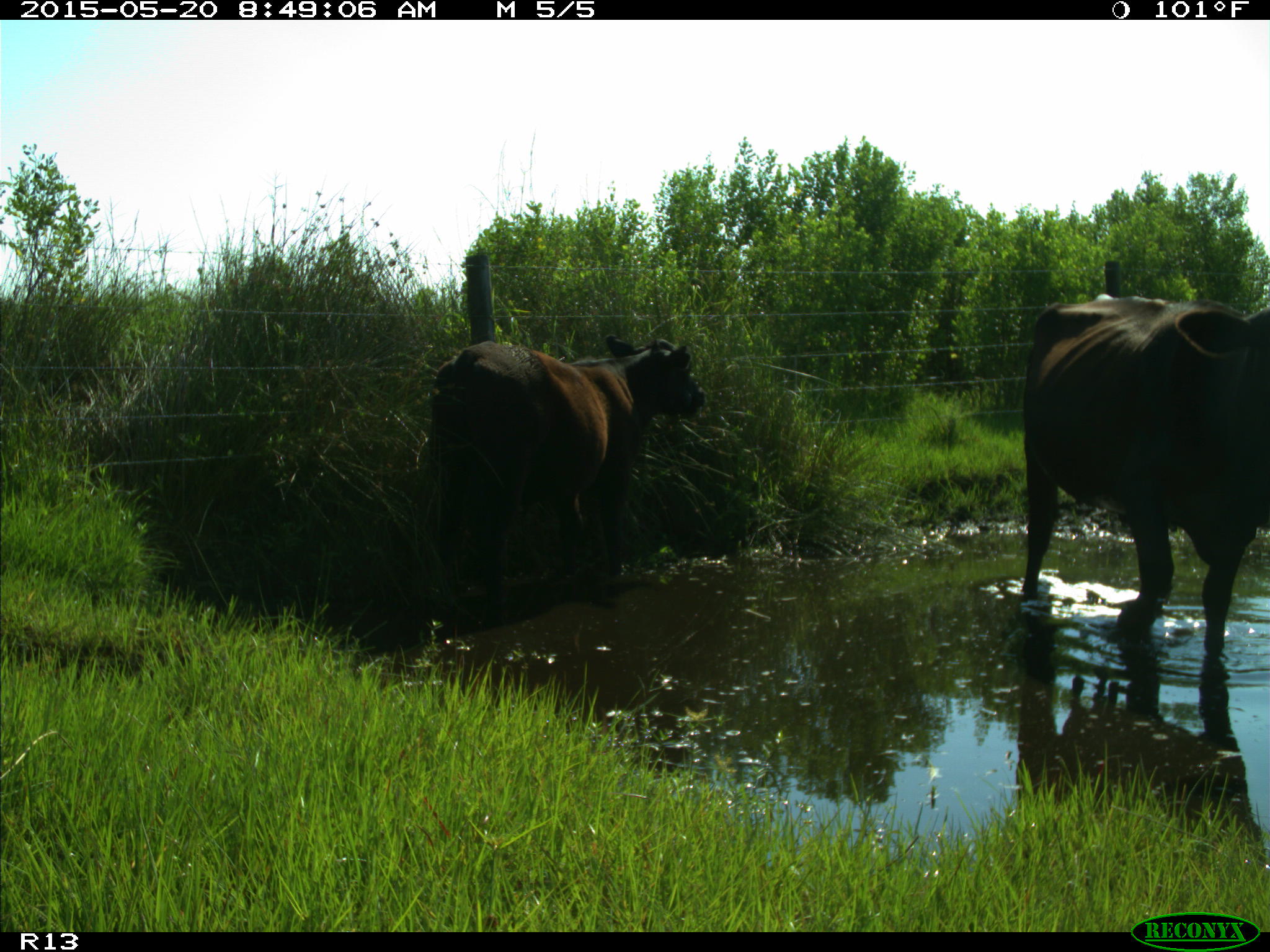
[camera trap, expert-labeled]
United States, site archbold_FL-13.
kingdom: Animalia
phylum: Chordata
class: Mammalia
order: Artiodactyla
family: Bovidae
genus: Bos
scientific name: Bos taurus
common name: domestic cow